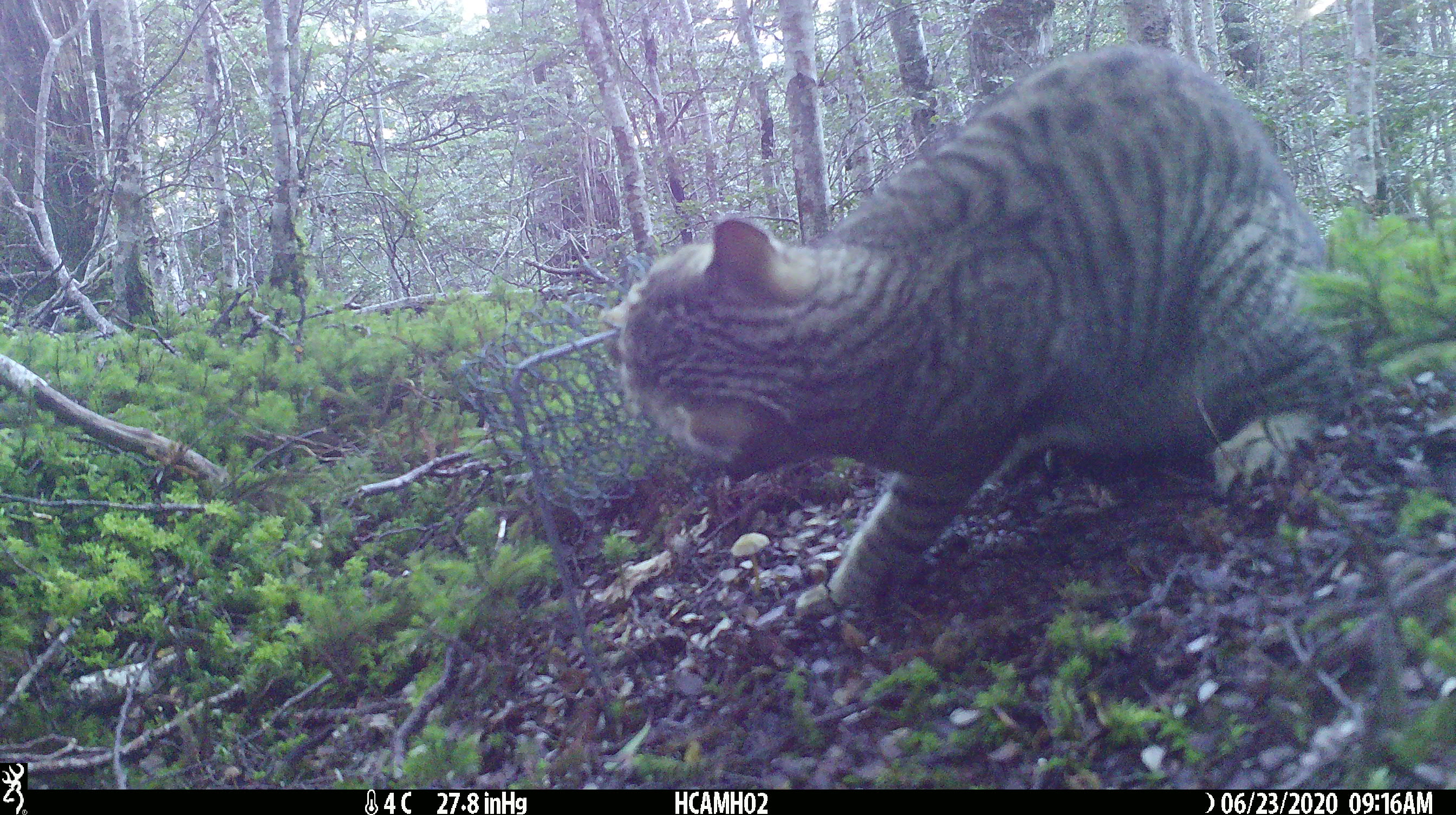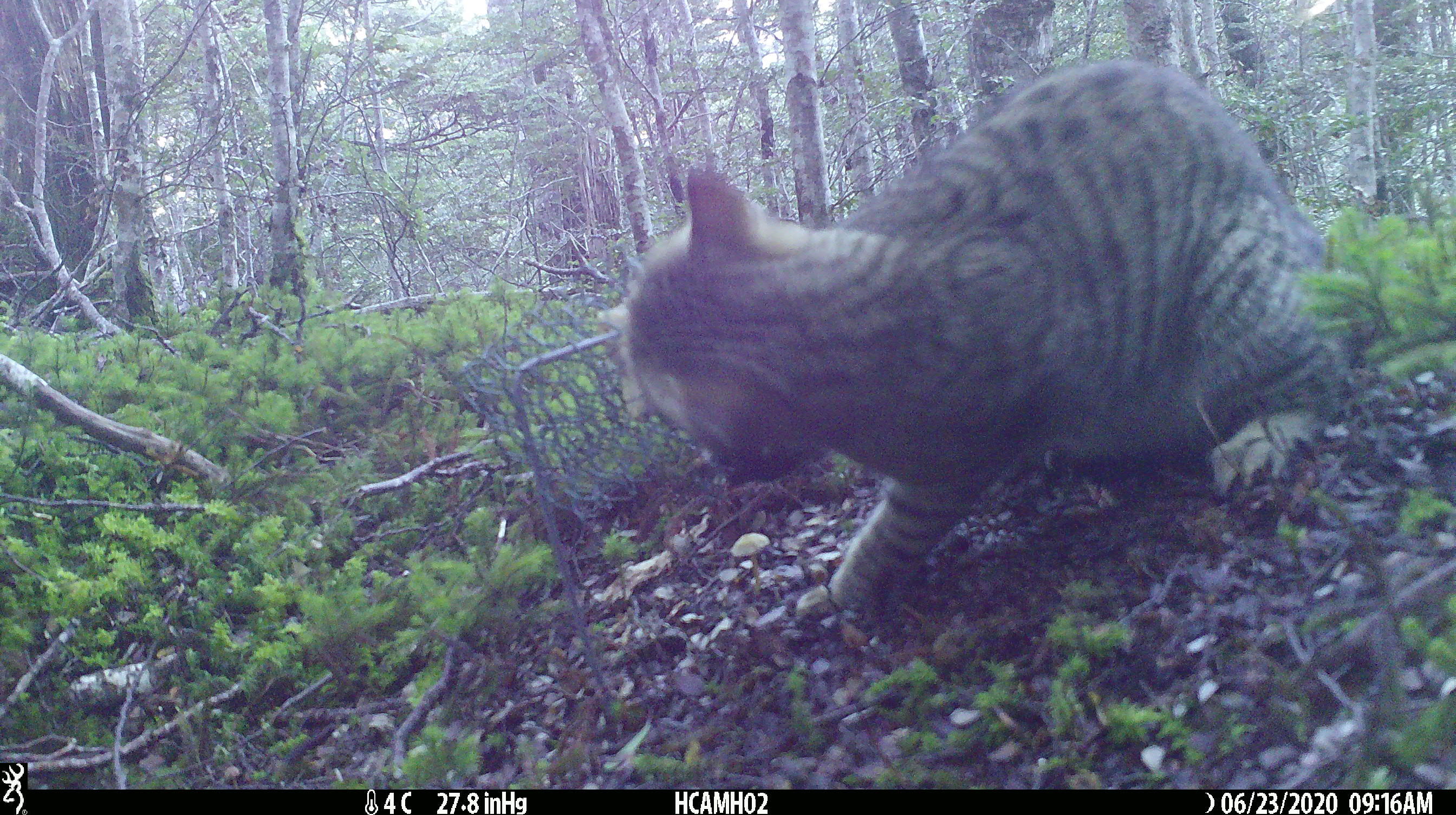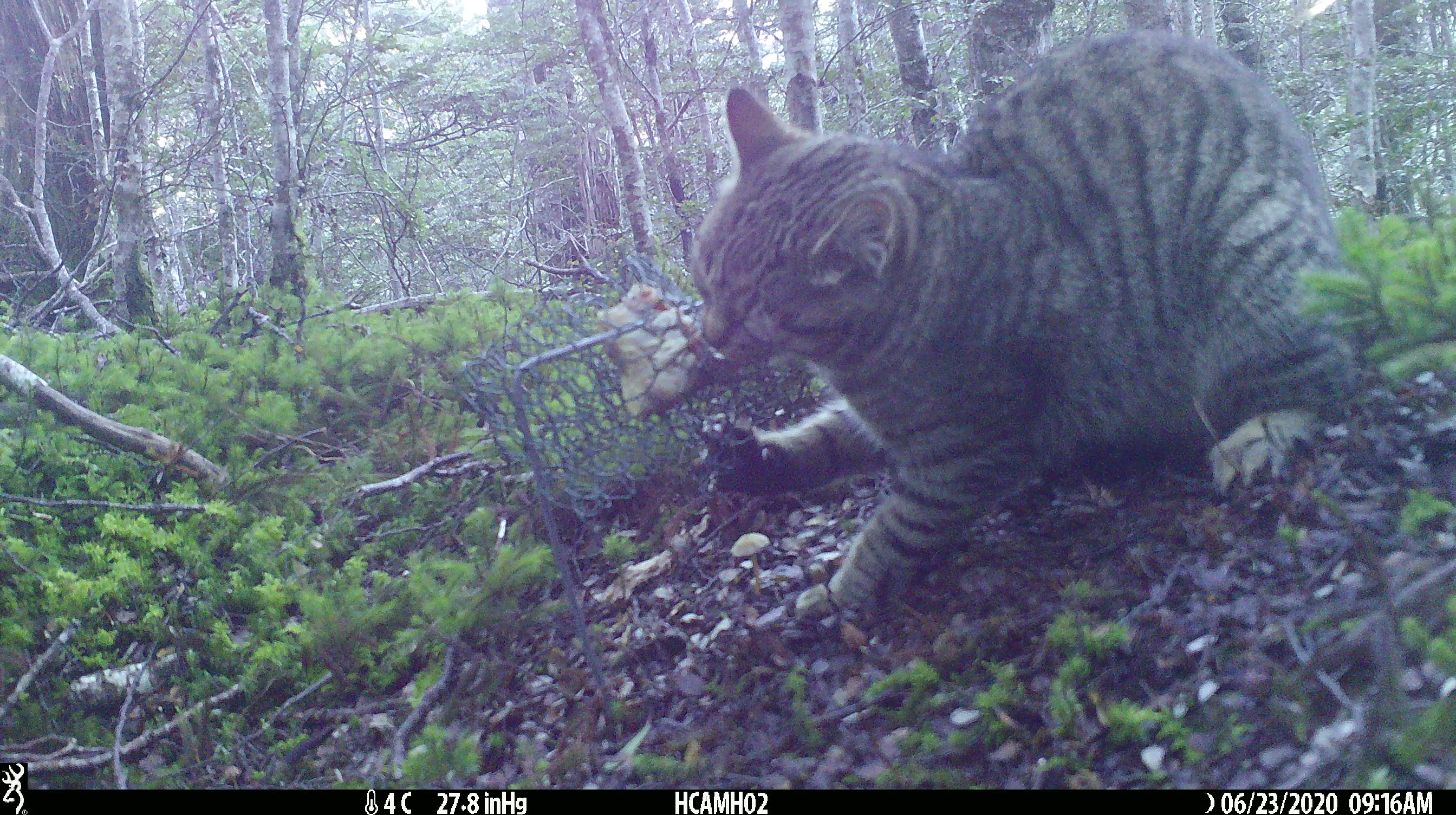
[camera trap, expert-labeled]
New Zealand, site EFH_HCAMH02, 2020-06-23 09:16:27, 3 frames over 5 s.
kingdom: Animalia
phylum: Chordata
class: Mammalia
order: Carnivora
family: Felidae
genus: Felis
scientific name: Felis catus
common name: domestic cat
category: cat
Cat (domestic cat) (Felis catus).